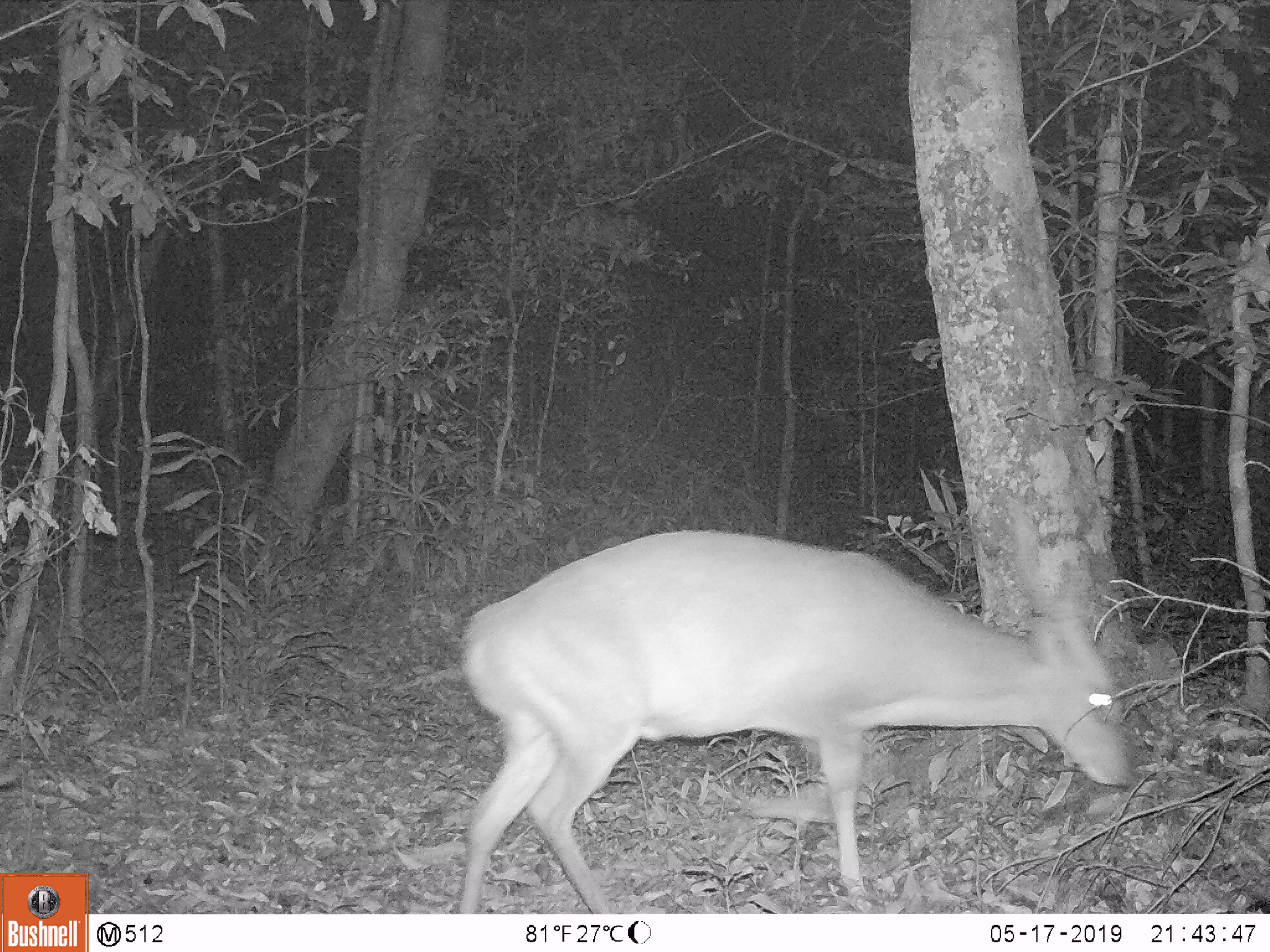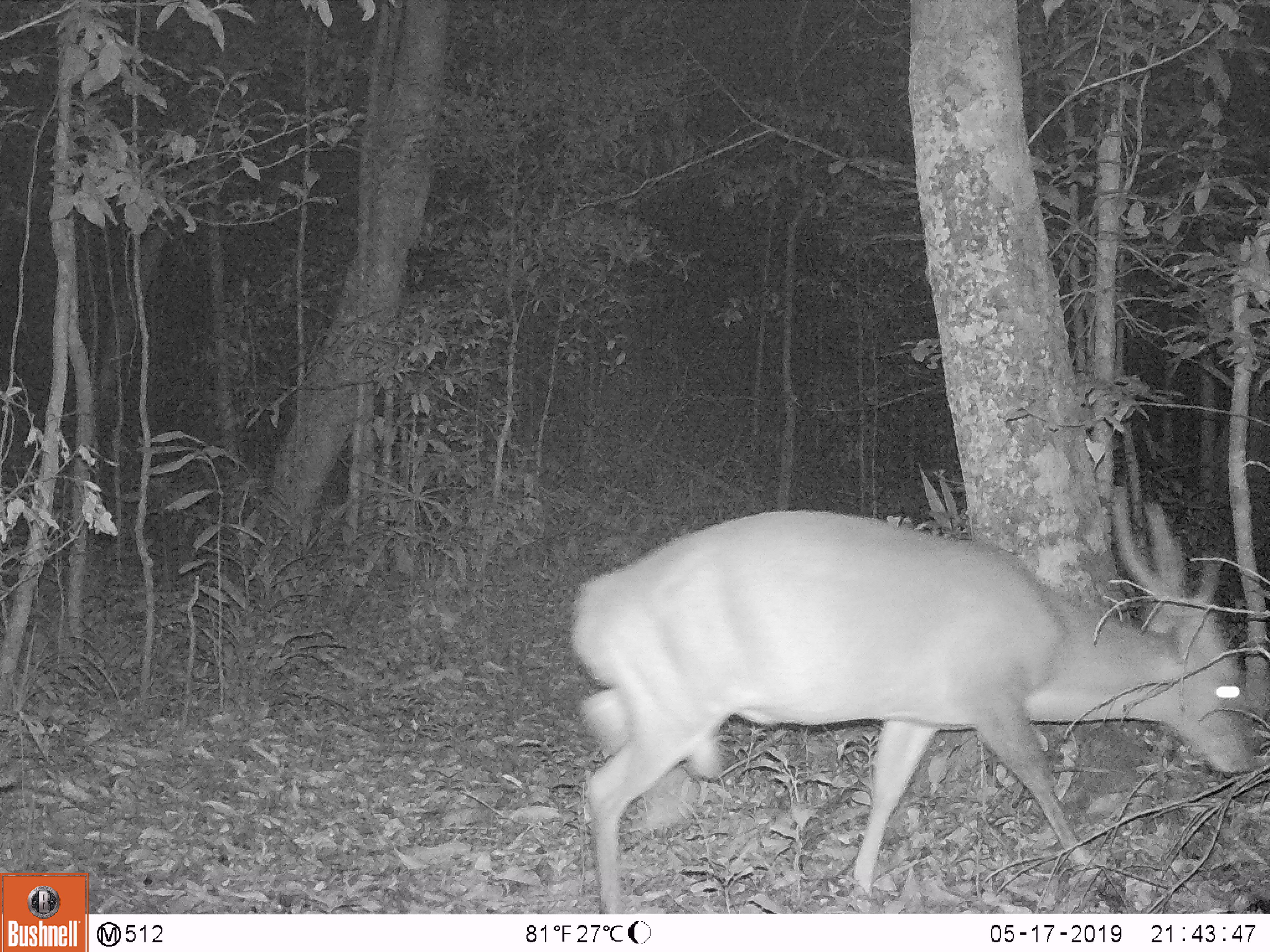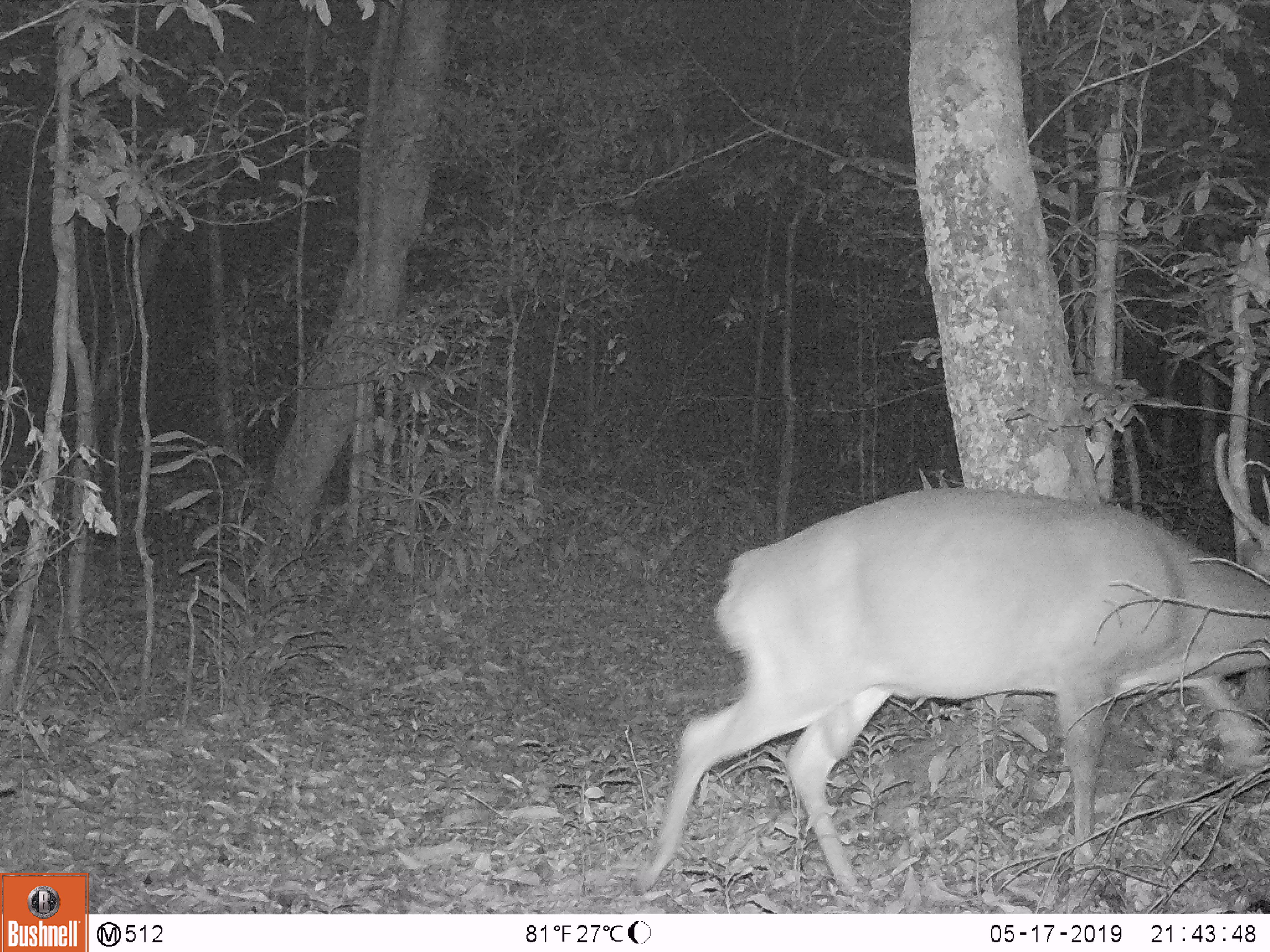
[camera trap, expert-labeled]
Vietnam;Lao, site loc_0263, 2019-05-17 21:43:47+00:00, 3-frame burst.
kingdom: Animalia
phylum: Chordata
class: Mammalia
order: Artiodactyla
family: Cervidae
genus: Muntiacus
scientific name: Muntiacus vuquangensis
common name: large-antlered muntjac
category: large antlered muntjac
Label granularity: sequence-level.